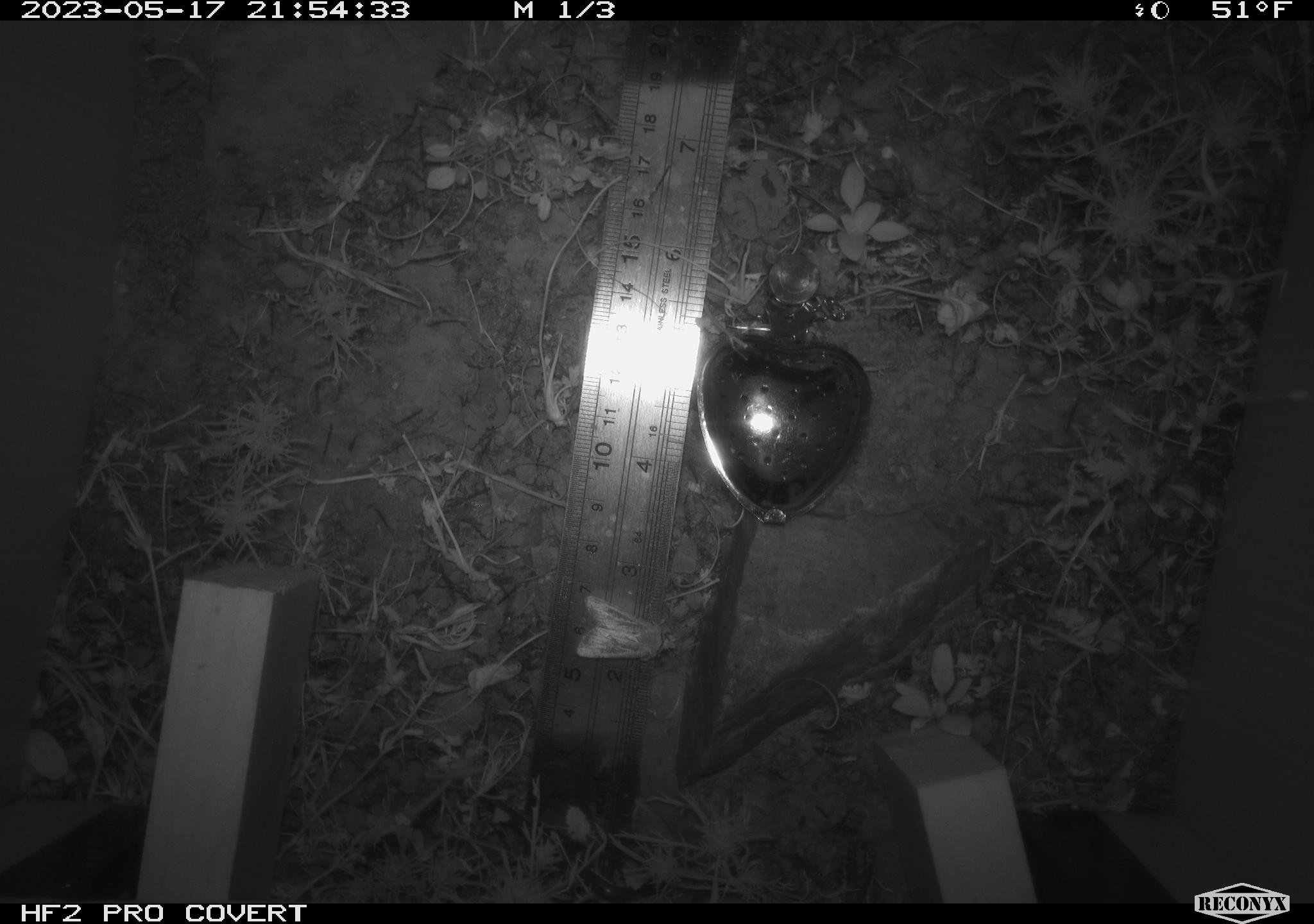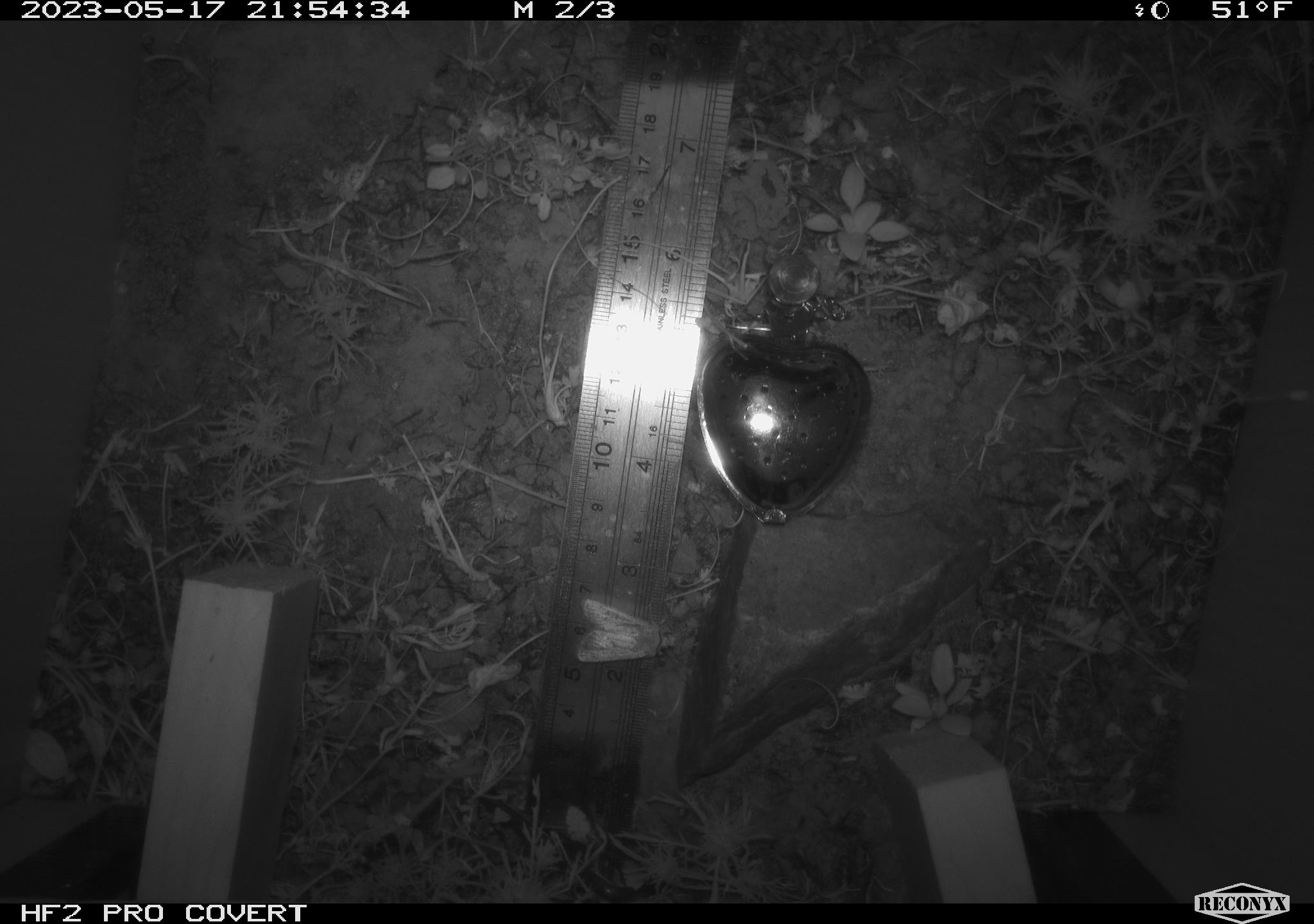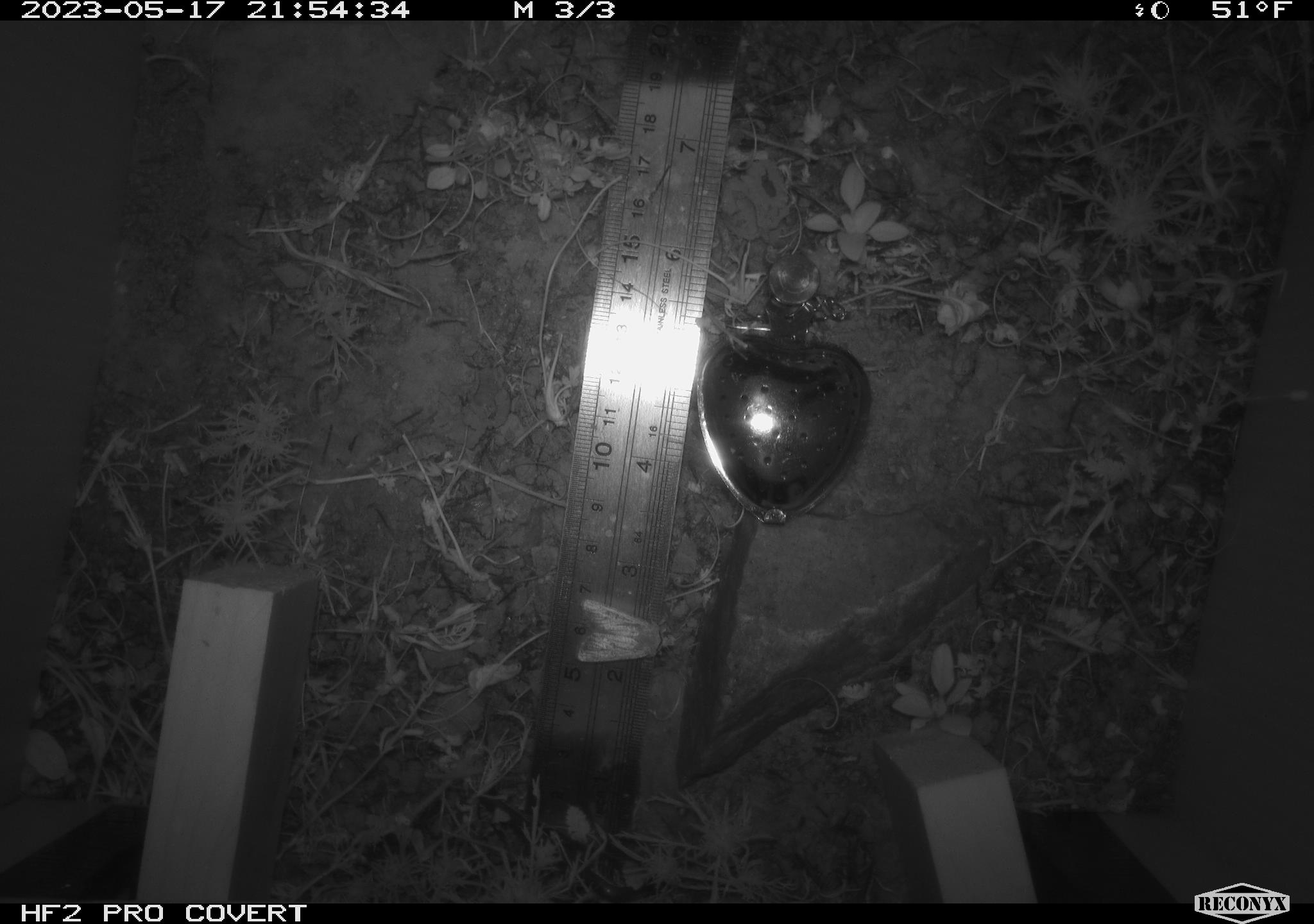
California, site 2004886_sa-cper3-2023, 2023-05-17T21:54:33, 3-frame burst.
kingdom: Animalia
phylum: Arthropoda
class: Insecta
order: Lepidoptera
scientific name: Lepidoptera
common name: butterflies and moths